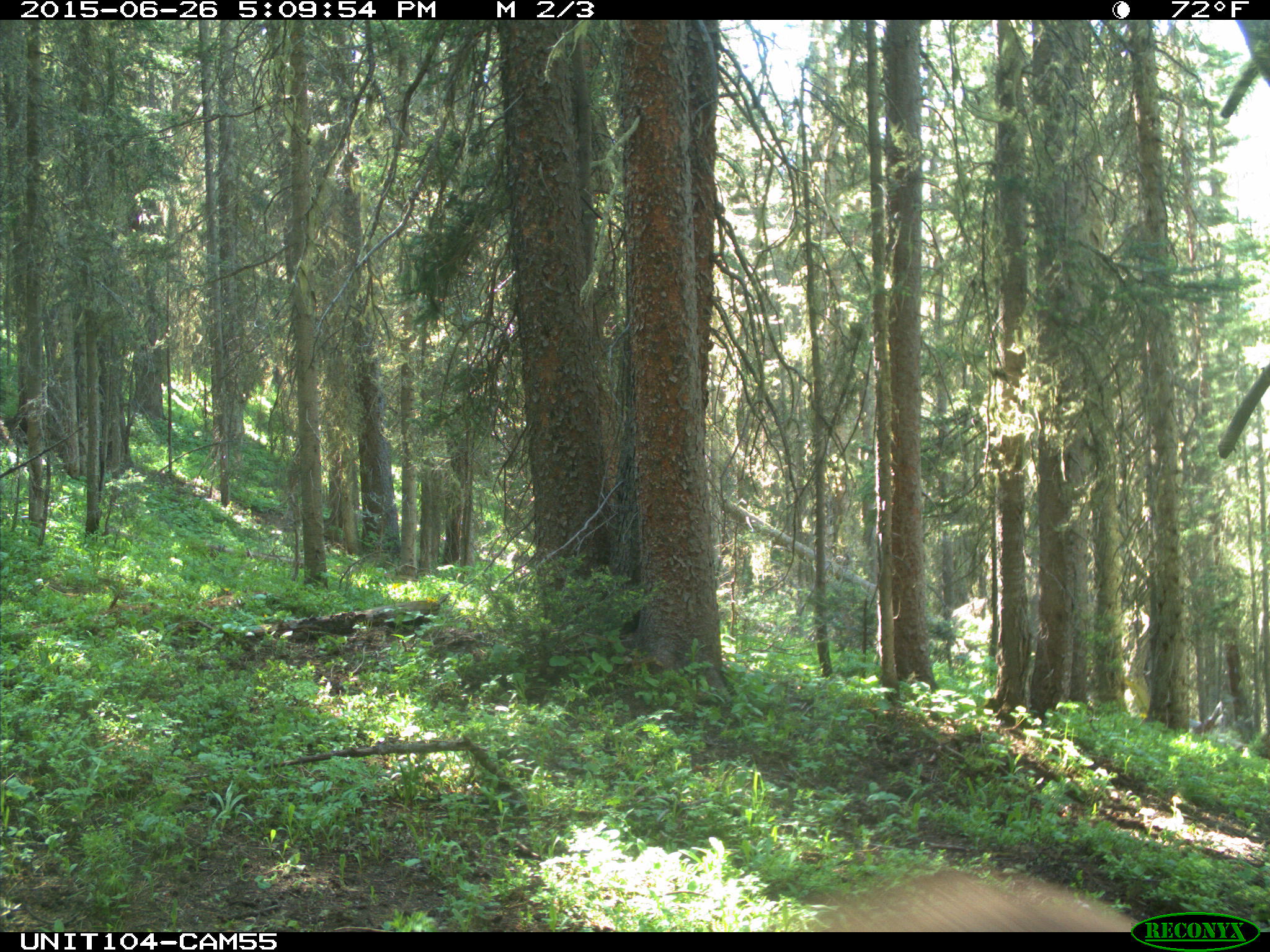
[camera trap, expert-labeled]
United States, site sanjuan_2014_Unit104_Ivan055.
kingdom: Animalia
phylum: Chordata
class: Mammalia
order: Artiodactyla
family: Cervidae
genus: Cervus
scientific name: Cervus elaphus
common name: red deer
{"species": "Cervus elaphus (red deer)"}